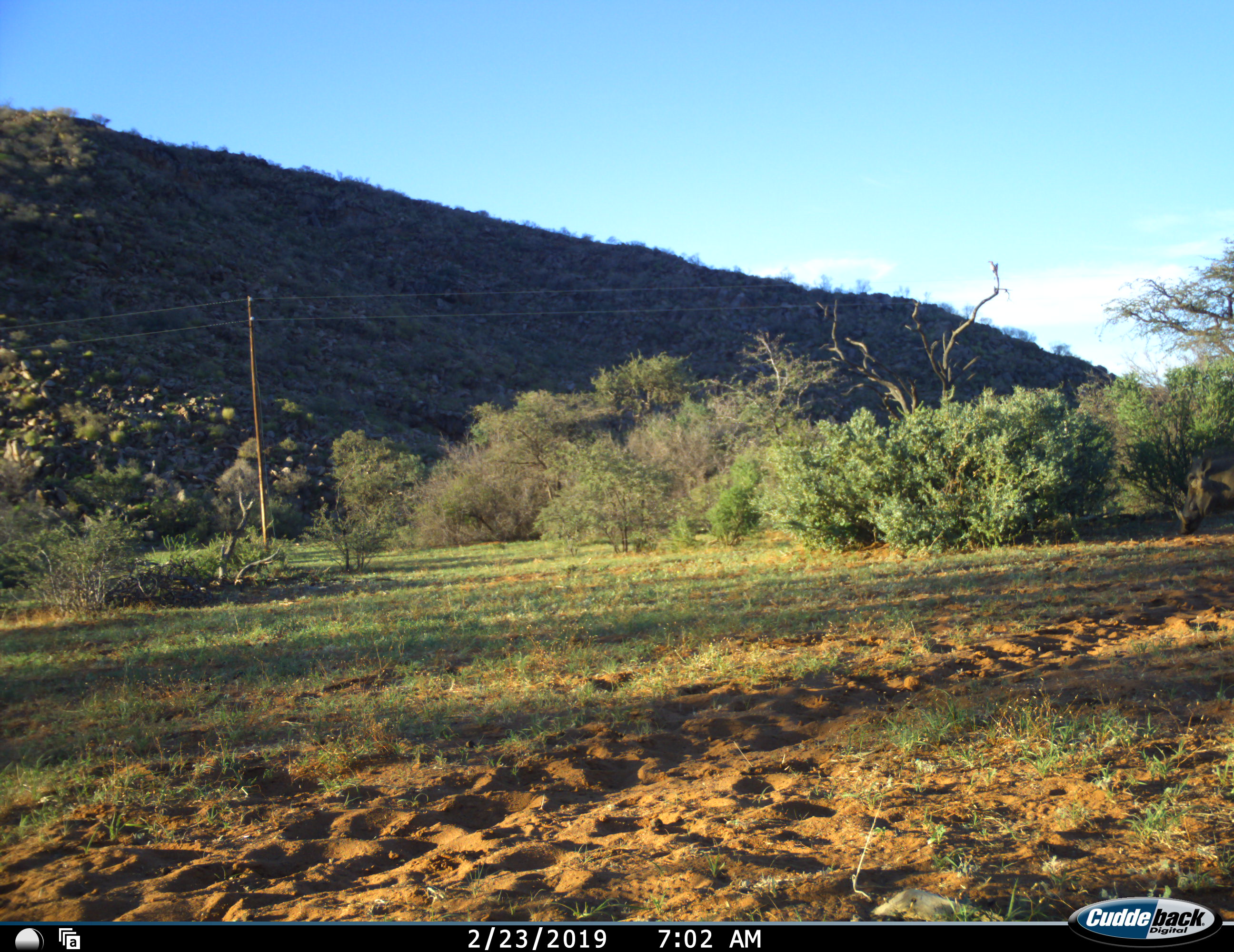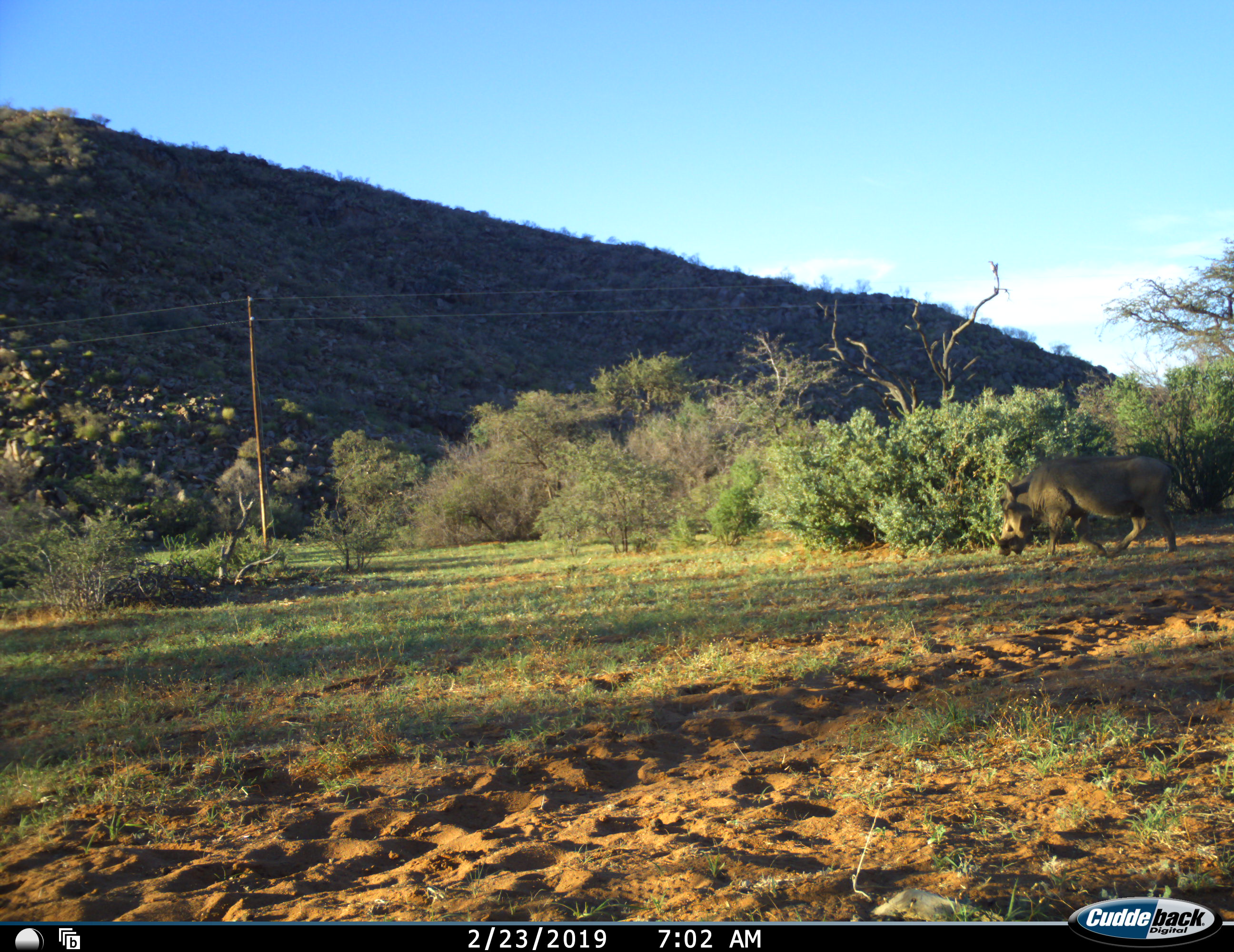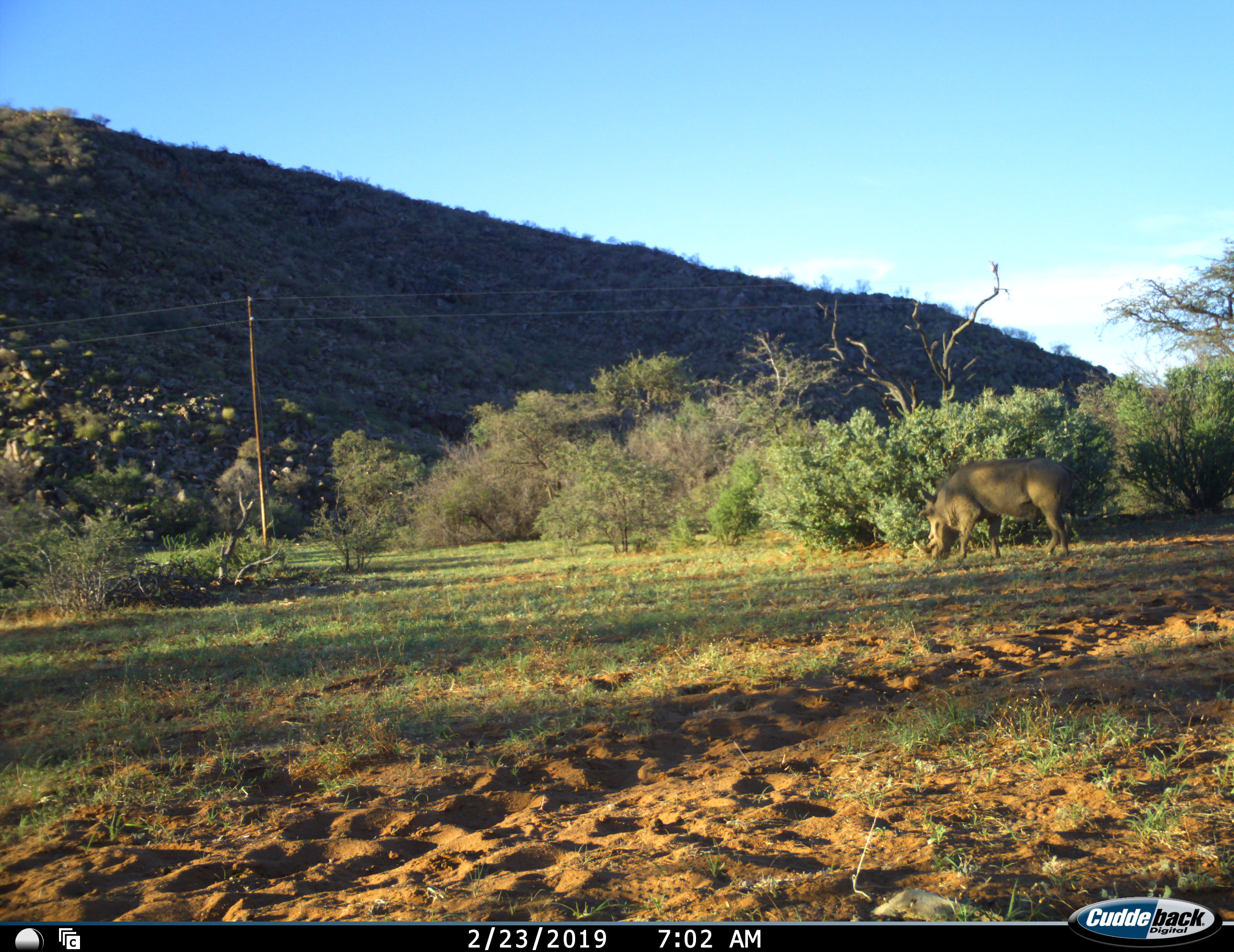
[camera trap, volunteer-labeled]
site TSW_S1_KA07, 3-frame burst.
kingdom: Animalia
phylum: Chordata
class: Mammalia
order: Artiodactyla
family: Suidae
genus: Phacochoerus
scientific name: Phacochoerus africanus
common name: warthog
Warthog (Phacochoerus africanus), count 1. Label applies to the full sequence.